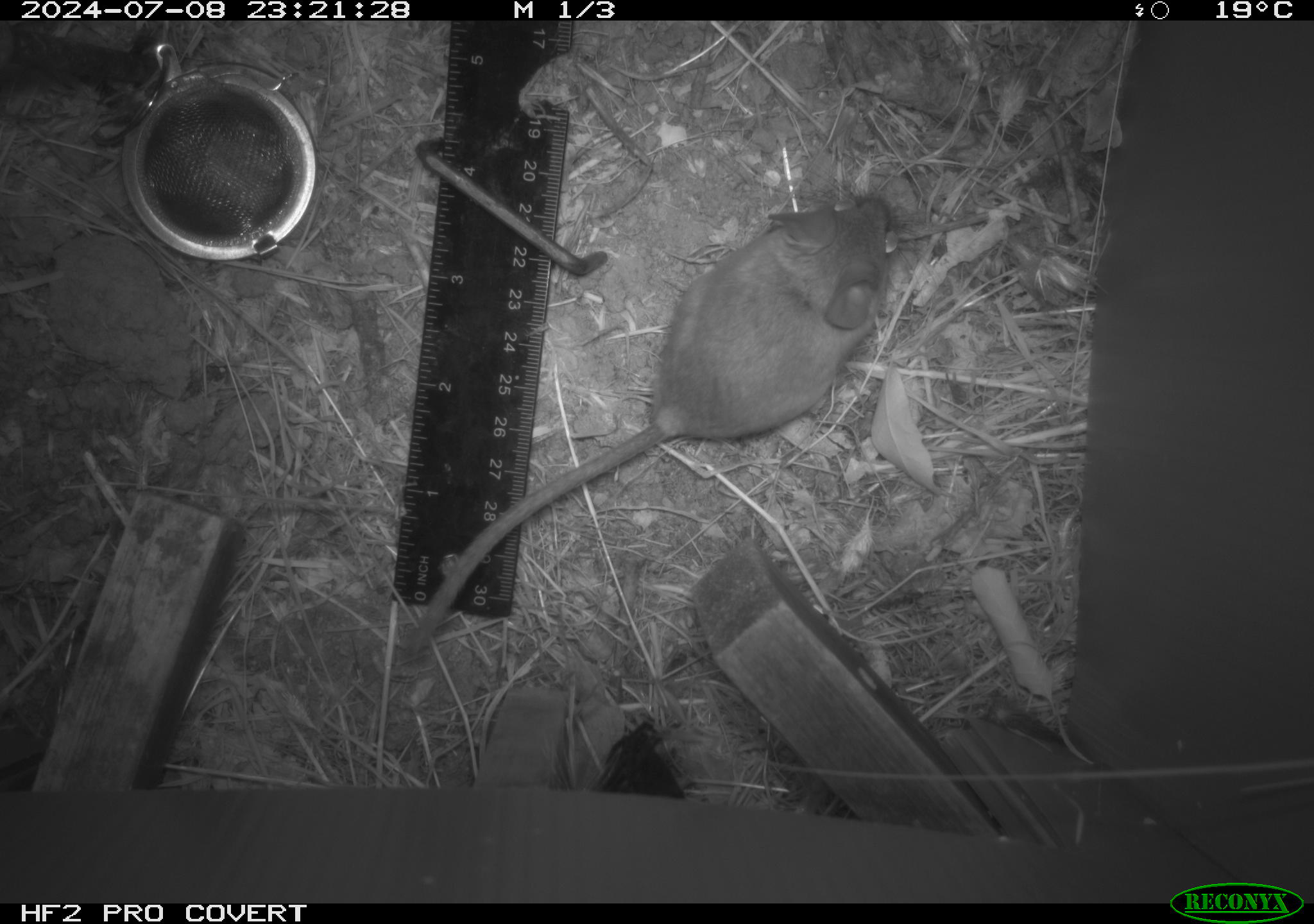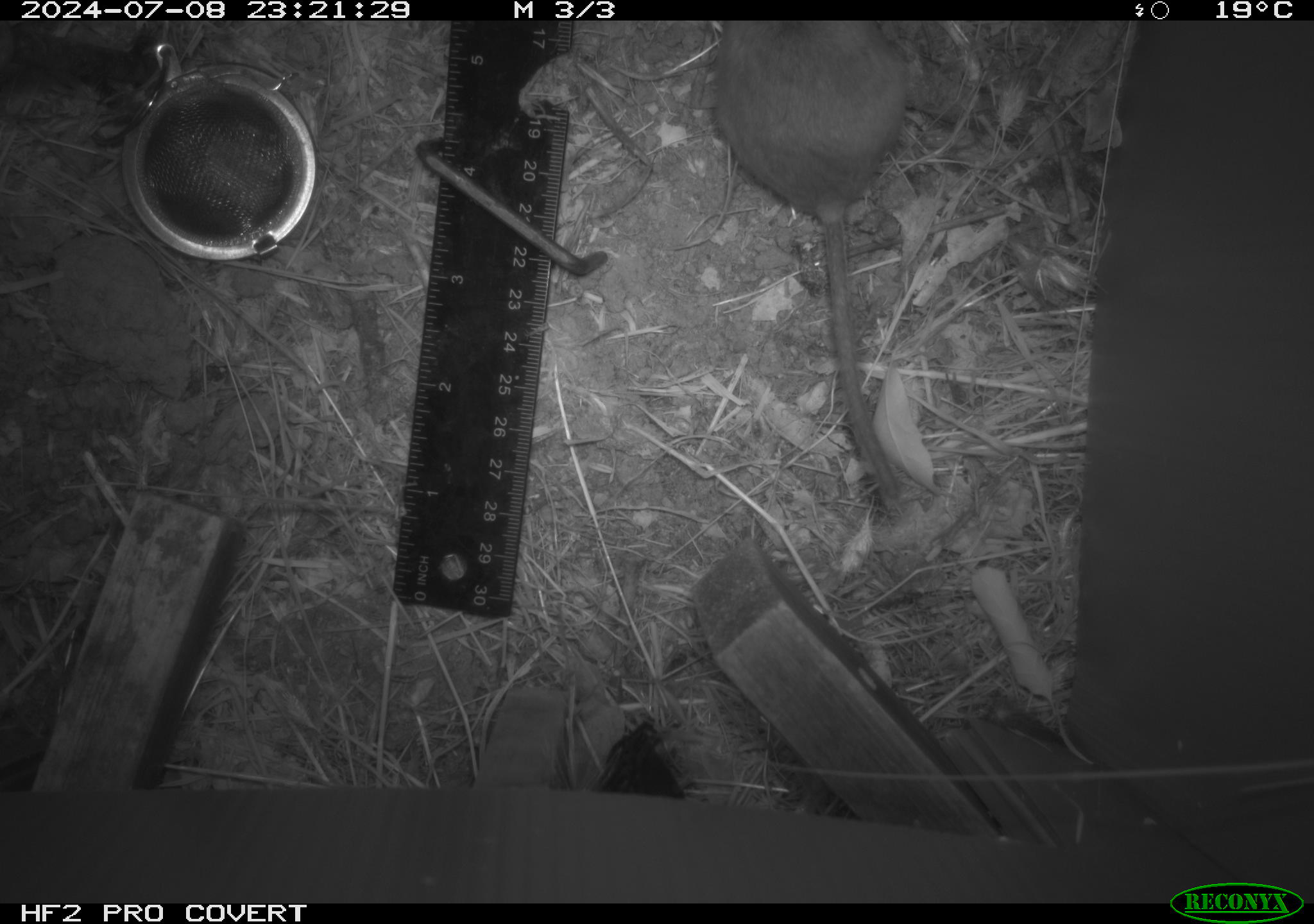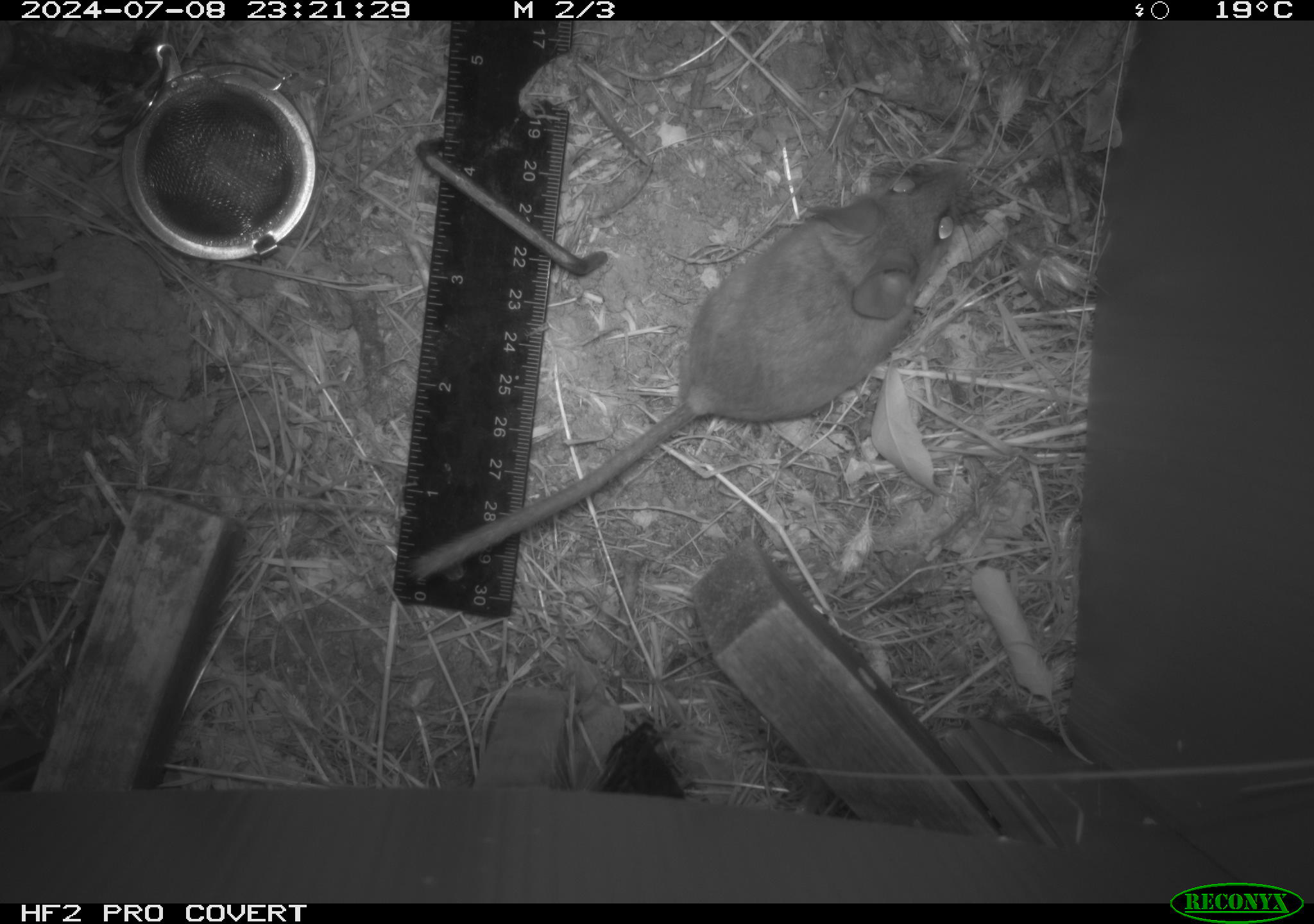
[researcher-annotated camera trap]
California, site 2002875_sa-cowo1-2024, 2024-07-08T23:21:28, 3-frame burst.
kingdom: Animalia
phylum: Chordata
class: Mammalia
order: Rodentia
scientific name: Rodentia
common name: rodent